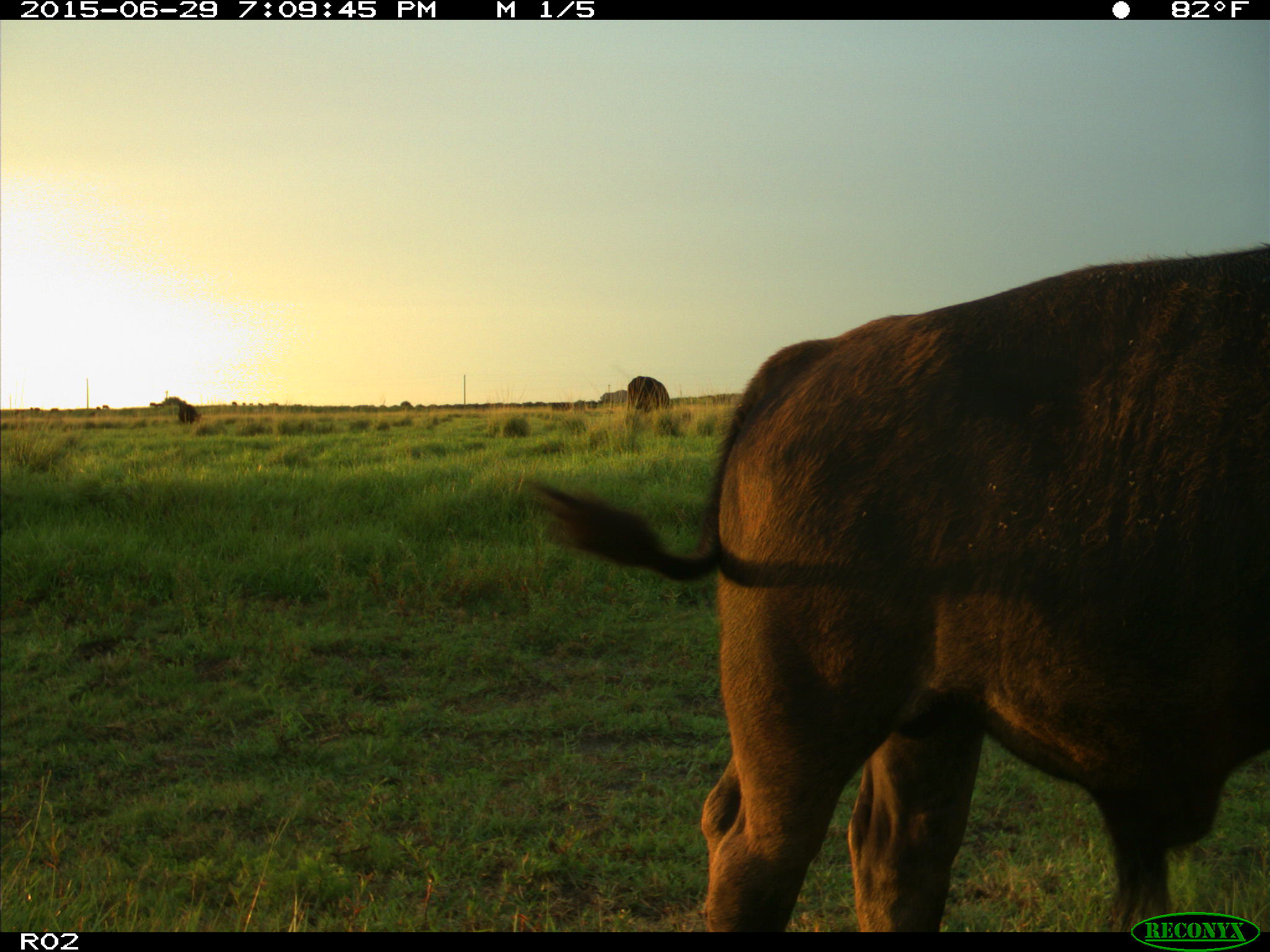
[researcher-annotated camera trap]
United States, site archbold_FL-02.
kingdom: Animalia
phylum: Chordata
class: Mammalia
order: Artiodactyla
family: Bovidae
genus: Bos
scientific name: Bos taurus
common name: domestic cow